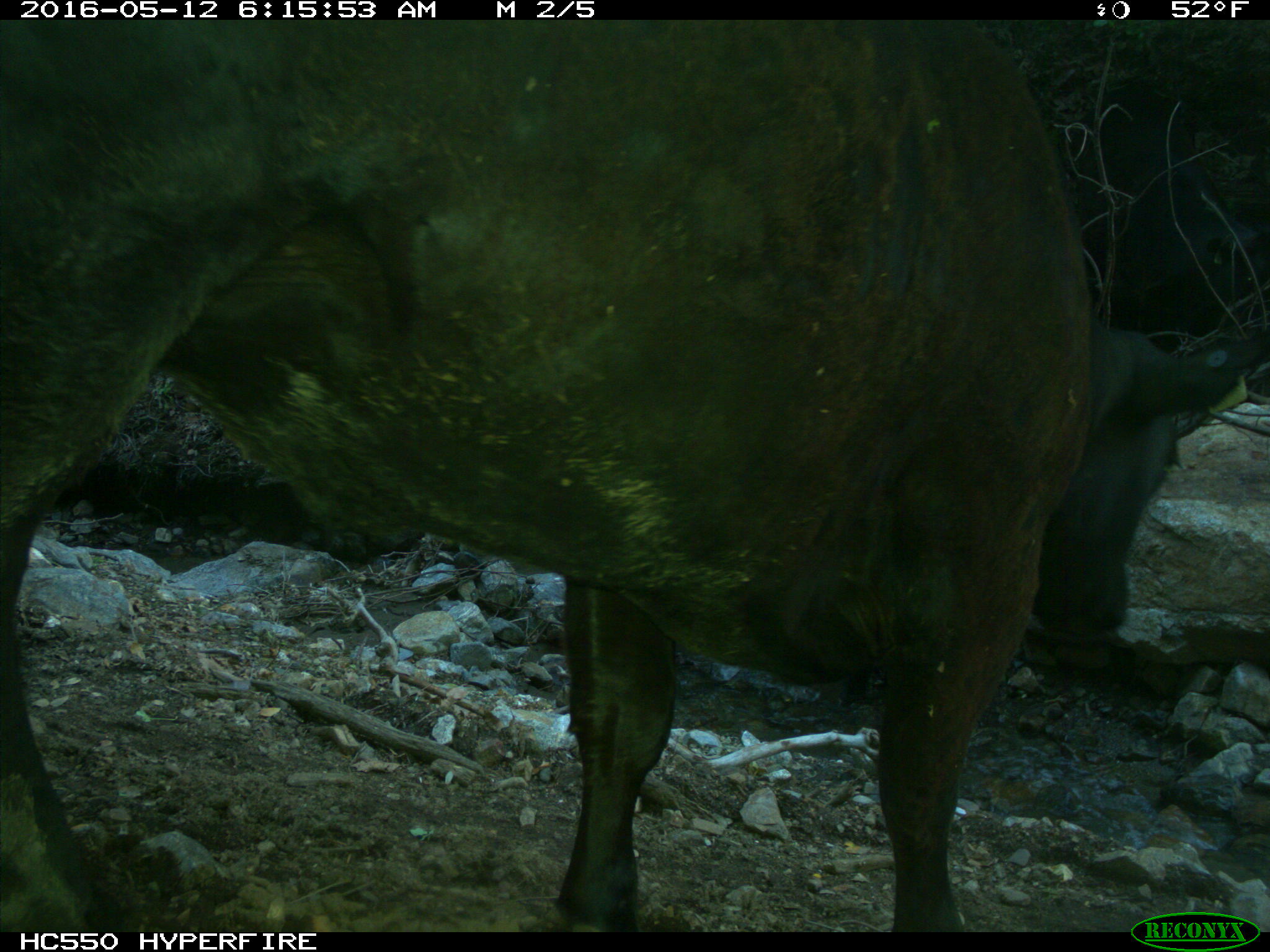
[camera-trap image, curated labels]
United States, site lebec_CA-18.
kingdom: Animalia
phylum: Chordata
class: Mammalia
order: Artiodactyla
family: Bovidae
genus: Bos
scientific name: Bos taurus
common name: domestic cow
Bos taurus (domestic cow).